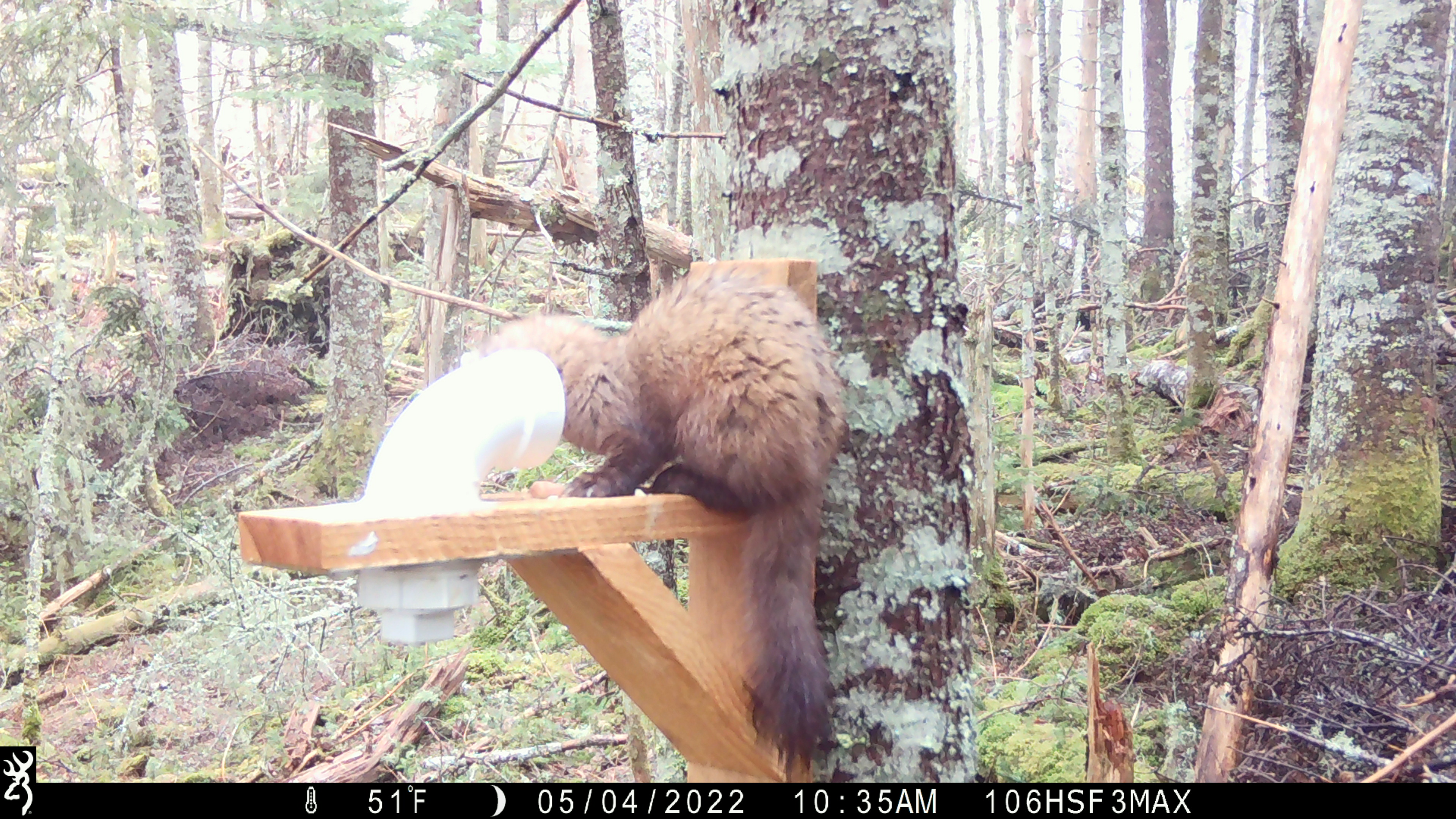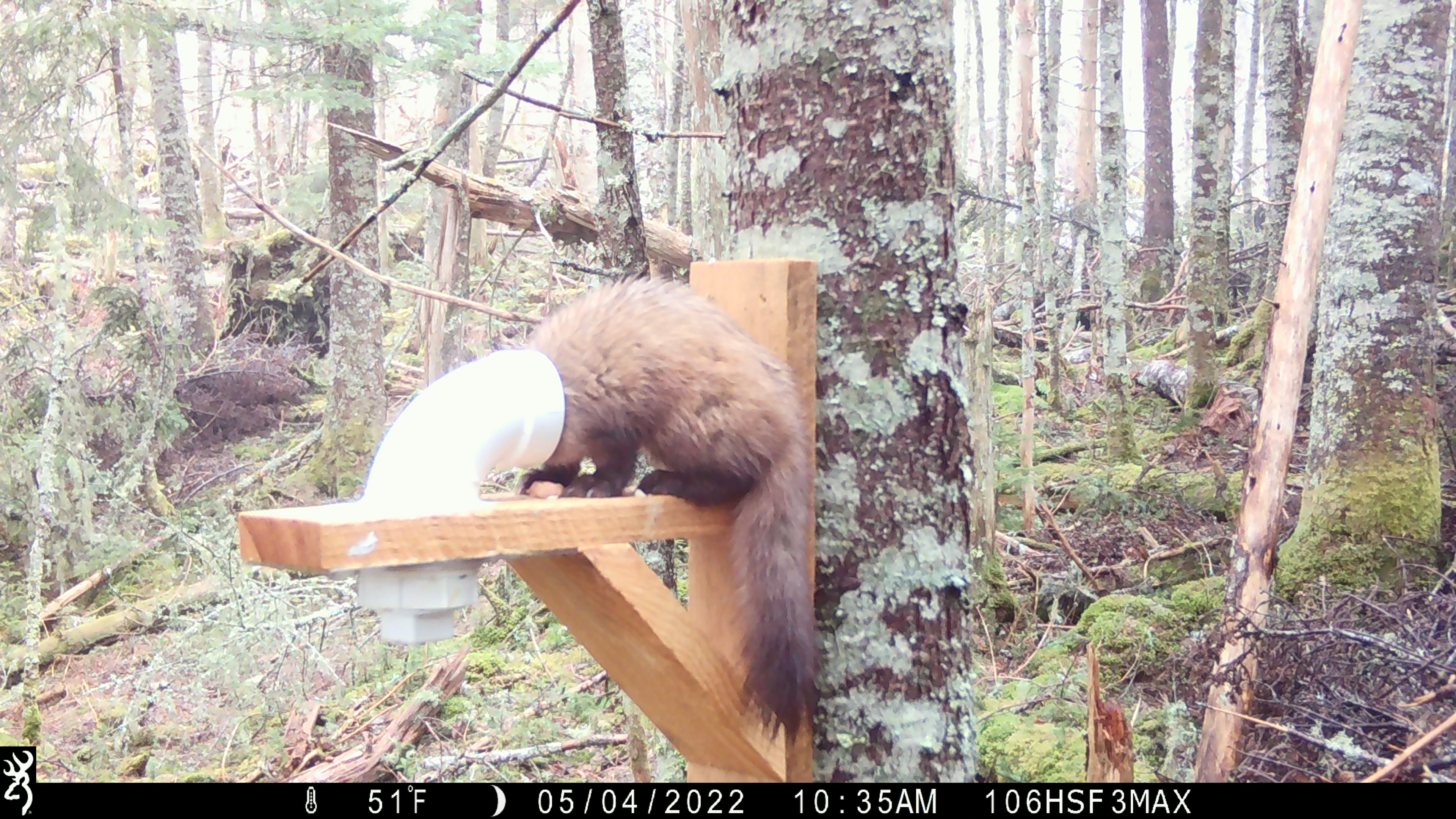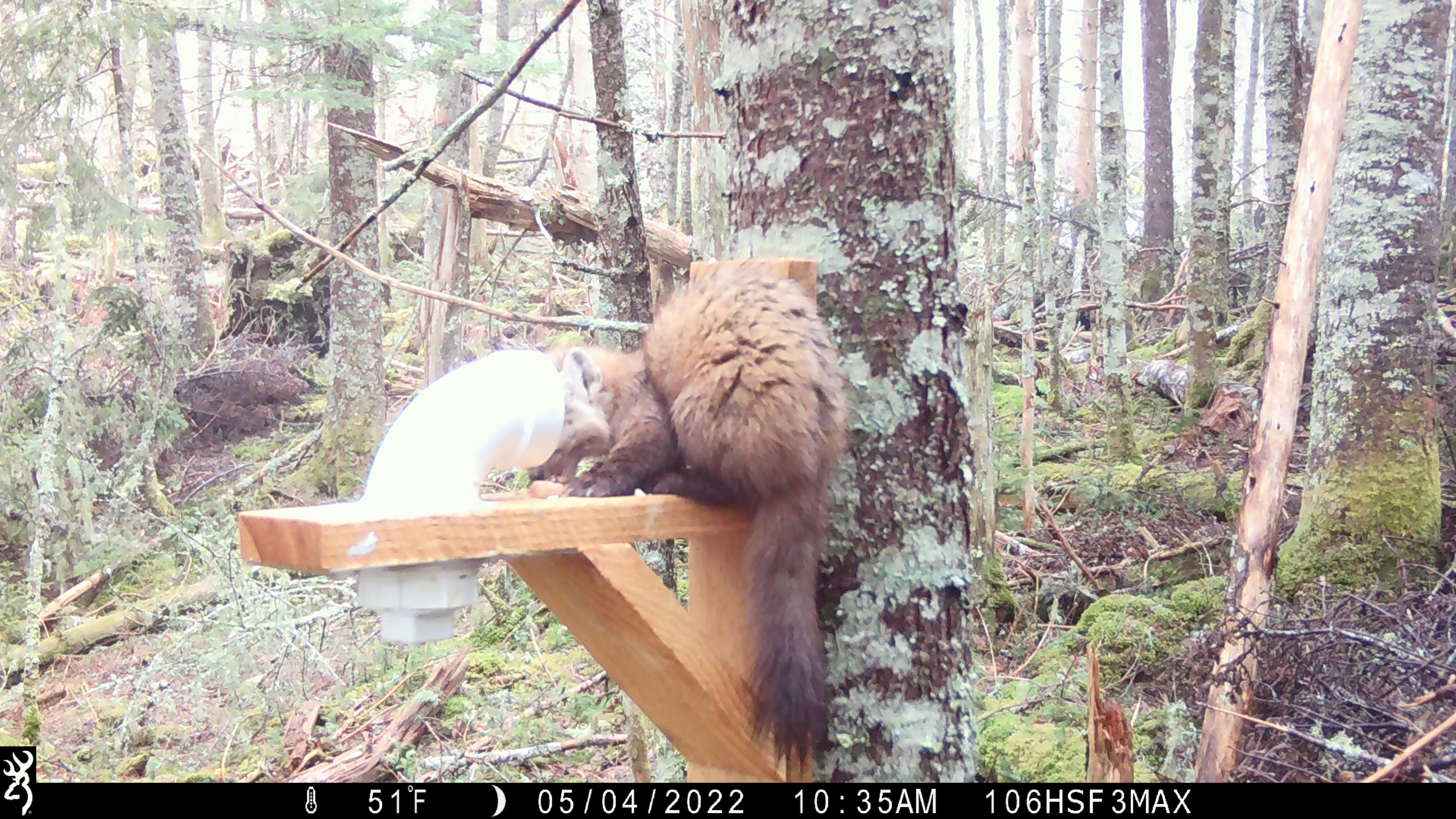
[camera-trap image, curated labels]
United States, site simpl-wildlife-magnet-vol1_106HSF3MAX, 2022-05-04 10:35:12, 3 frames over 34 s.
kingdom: Animalia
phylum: Chordata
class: Mammalia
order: Carnivora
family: Mustelidae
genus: Martes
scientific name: Martes americana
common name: american marten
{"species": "american marten (Martes americana)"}